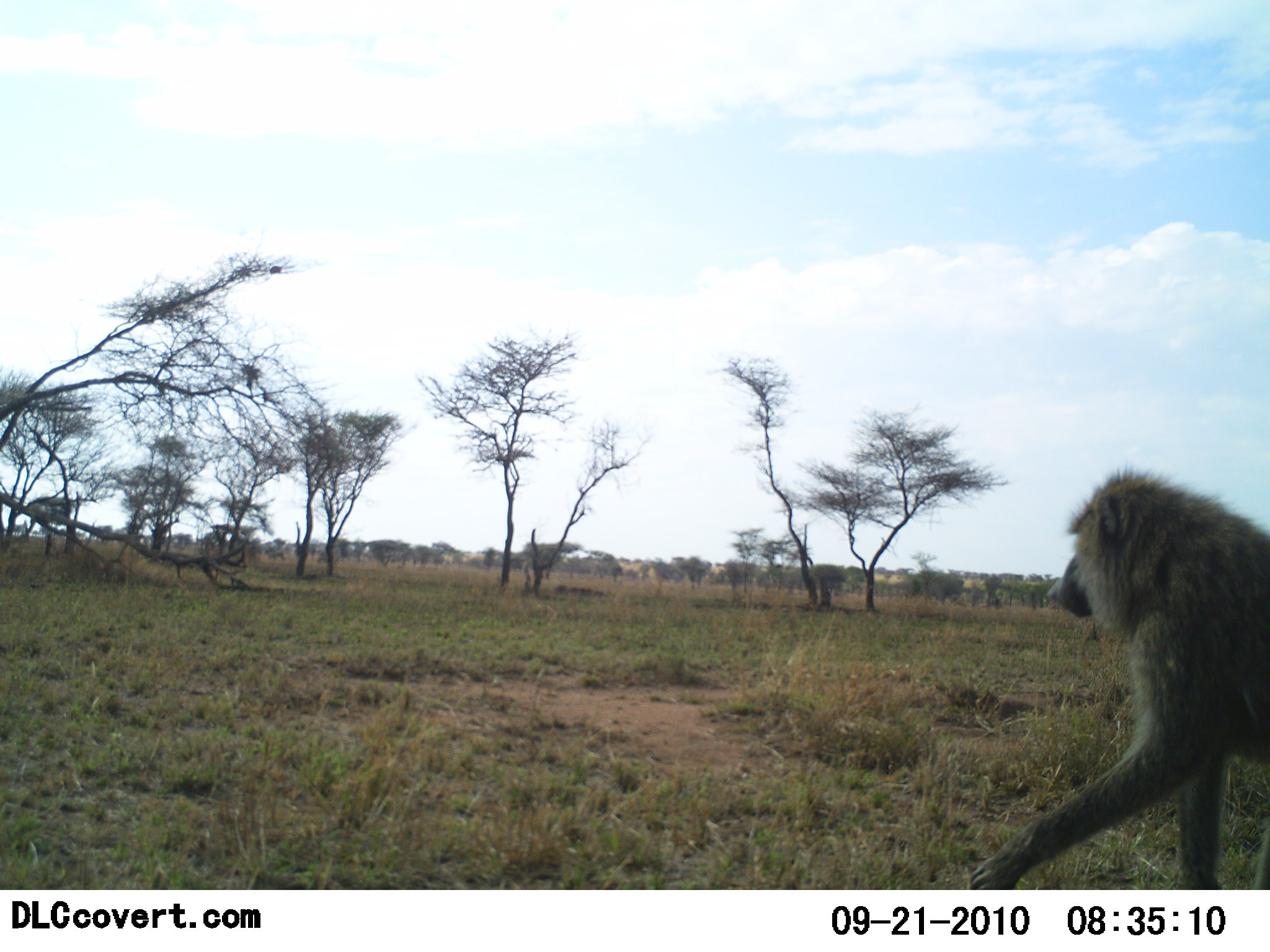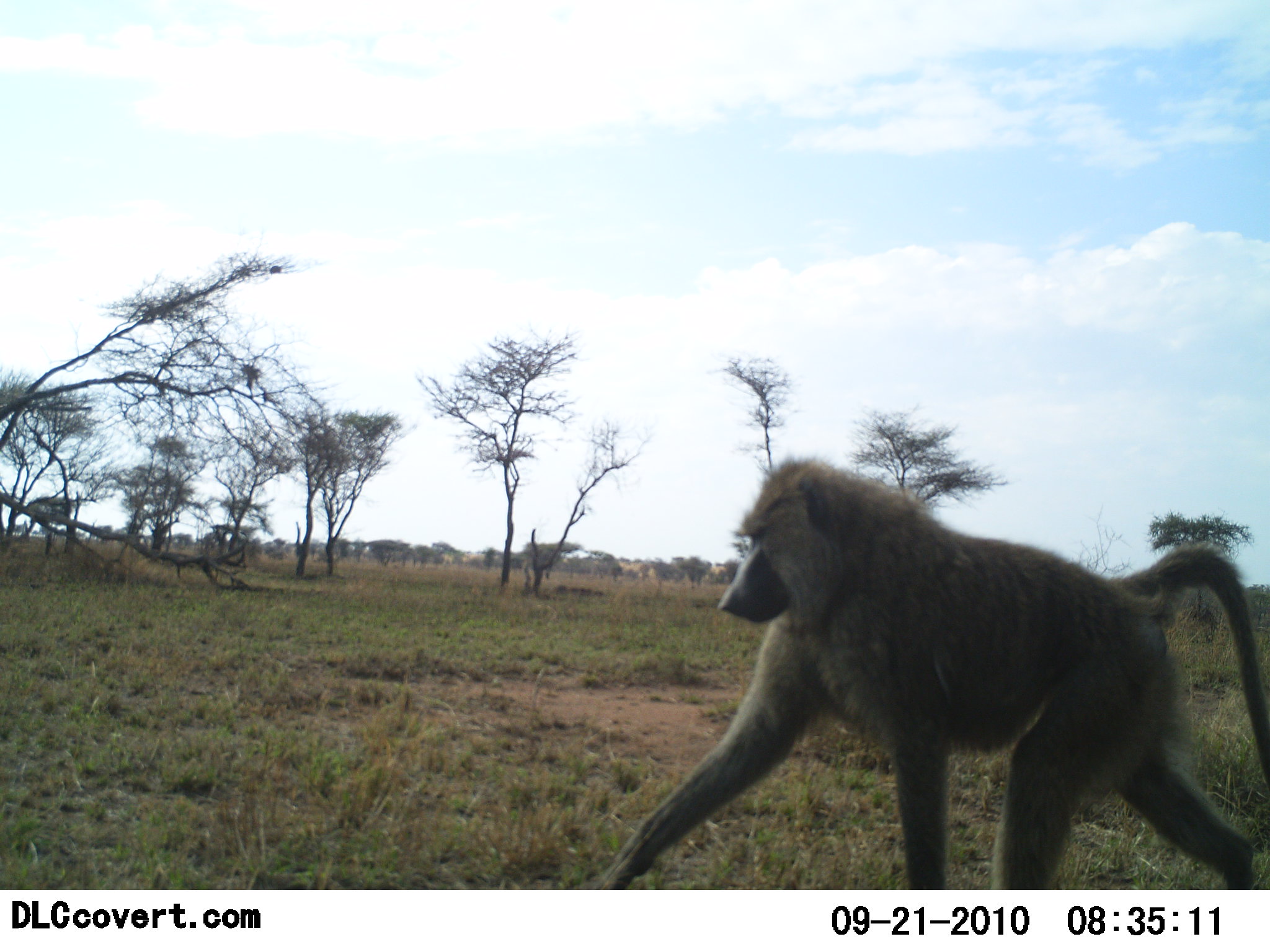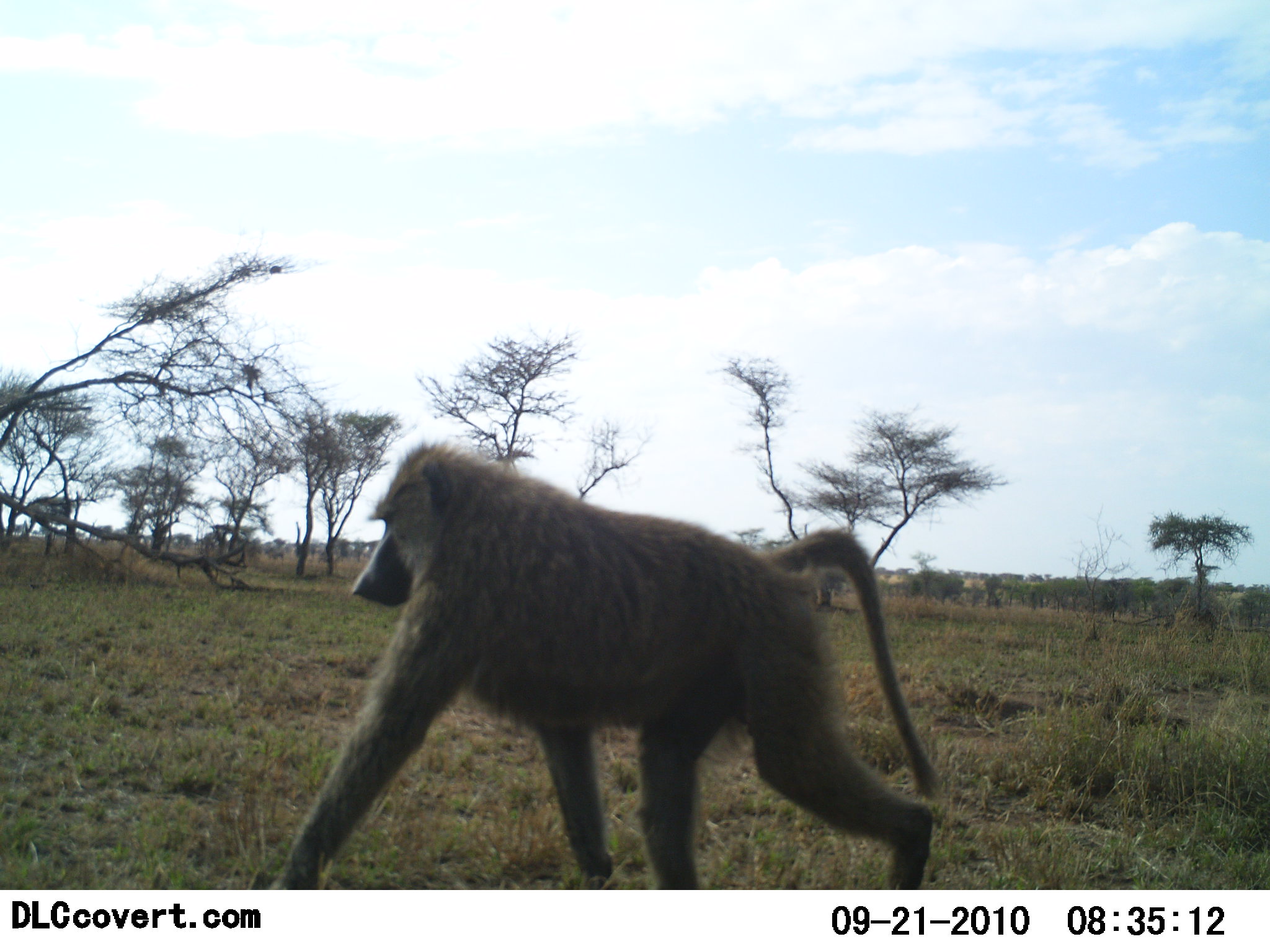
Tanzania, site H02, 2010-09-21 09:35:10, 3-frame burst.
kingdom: Animalia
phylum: Chordata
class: Mammalia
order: Primates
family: Cercopithecidae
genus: Papio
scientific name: Papio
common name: baboon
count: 1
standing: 6%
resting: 0%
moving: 94%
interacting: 0%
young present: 0%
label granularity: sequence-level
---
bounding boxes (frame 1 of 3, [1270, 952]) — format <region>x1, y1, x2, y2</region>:
animal: <region>967, 465, 1270, 890</region>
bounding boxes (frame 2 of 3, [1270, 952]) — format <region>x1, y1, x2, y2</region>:
animal: <region>591, 454, 1270, 889</region>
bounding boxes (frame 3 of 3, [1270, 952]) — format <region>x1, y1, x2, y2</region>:
animal: <region>263, 441, 943, 890</region>